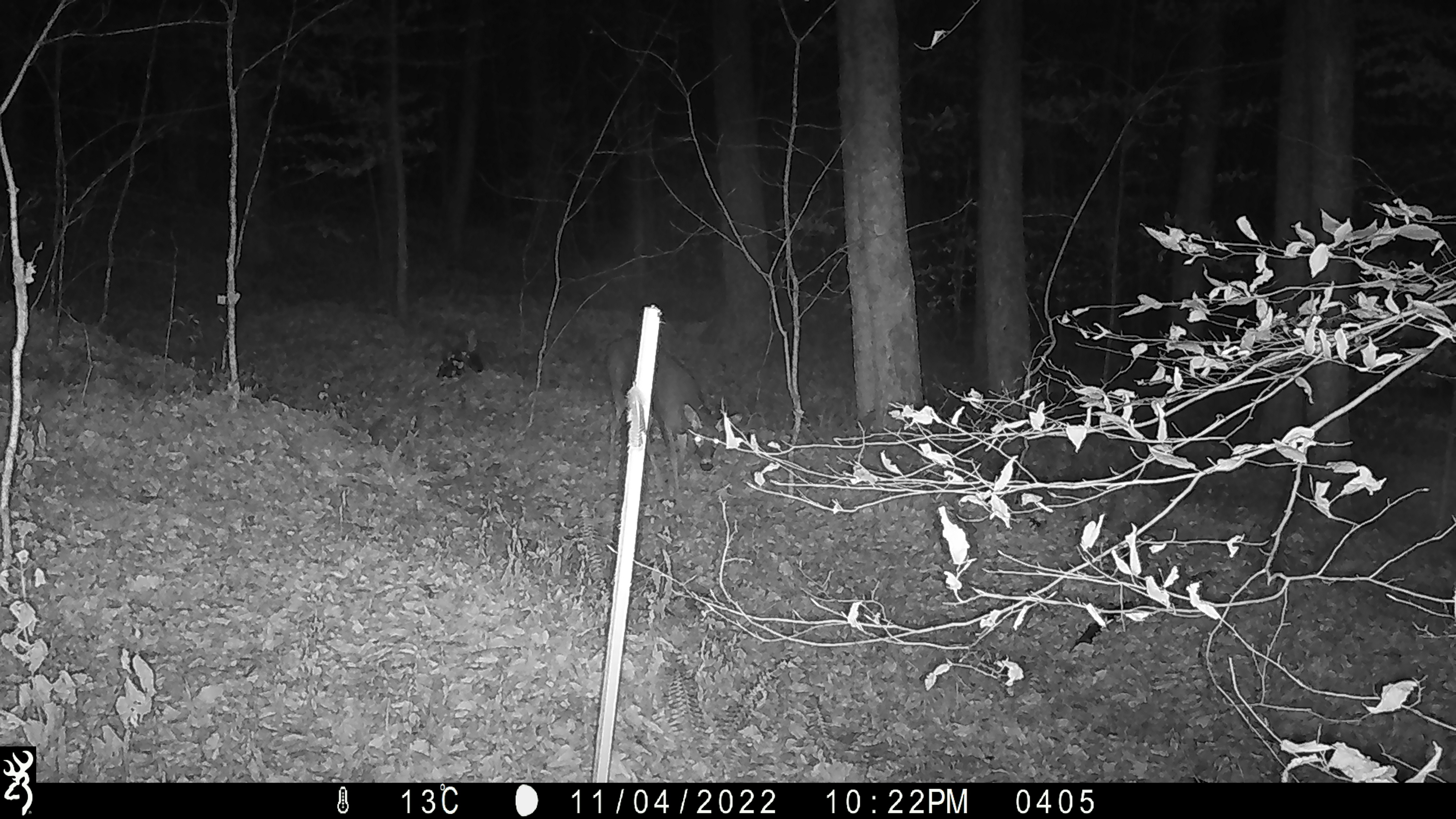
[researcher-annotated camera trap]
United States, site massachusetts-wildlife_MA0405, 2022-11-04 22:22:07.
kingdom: Animalia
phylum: Chordata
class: Mammalia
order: Artiodactyla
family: Cervidae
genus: Odocoileus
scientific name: Odocoileus virginianus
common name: white-tailed deer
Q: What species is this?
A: White-tailed deer (Odocoileus virginianus).